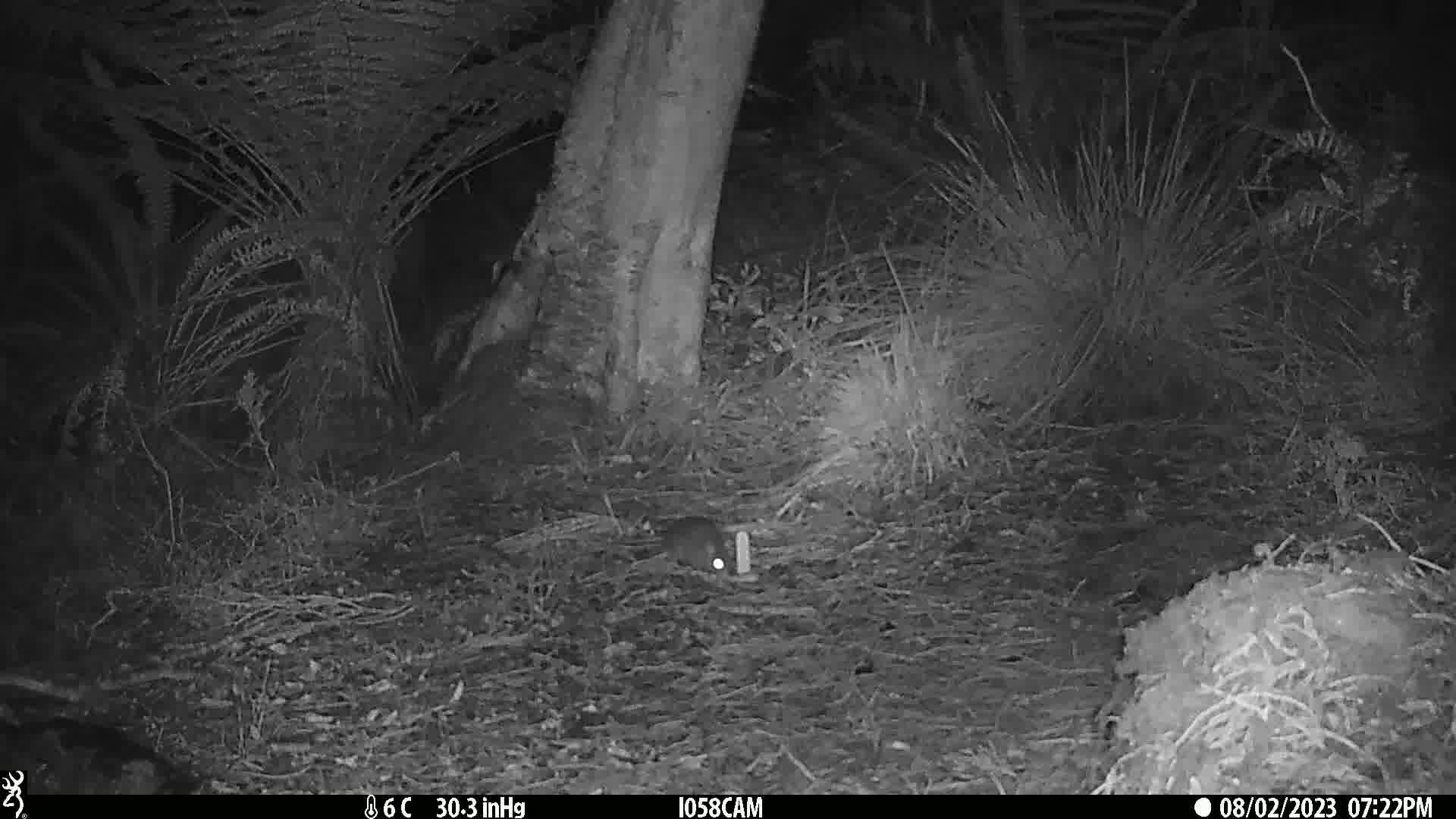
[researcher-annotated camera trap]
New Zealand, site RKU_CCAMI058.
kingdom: Animalia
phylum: Chordata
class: Mammalia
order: Rodentia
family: Muridae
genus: Rattus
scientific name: Rattus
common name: rat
Rat (Rattus).